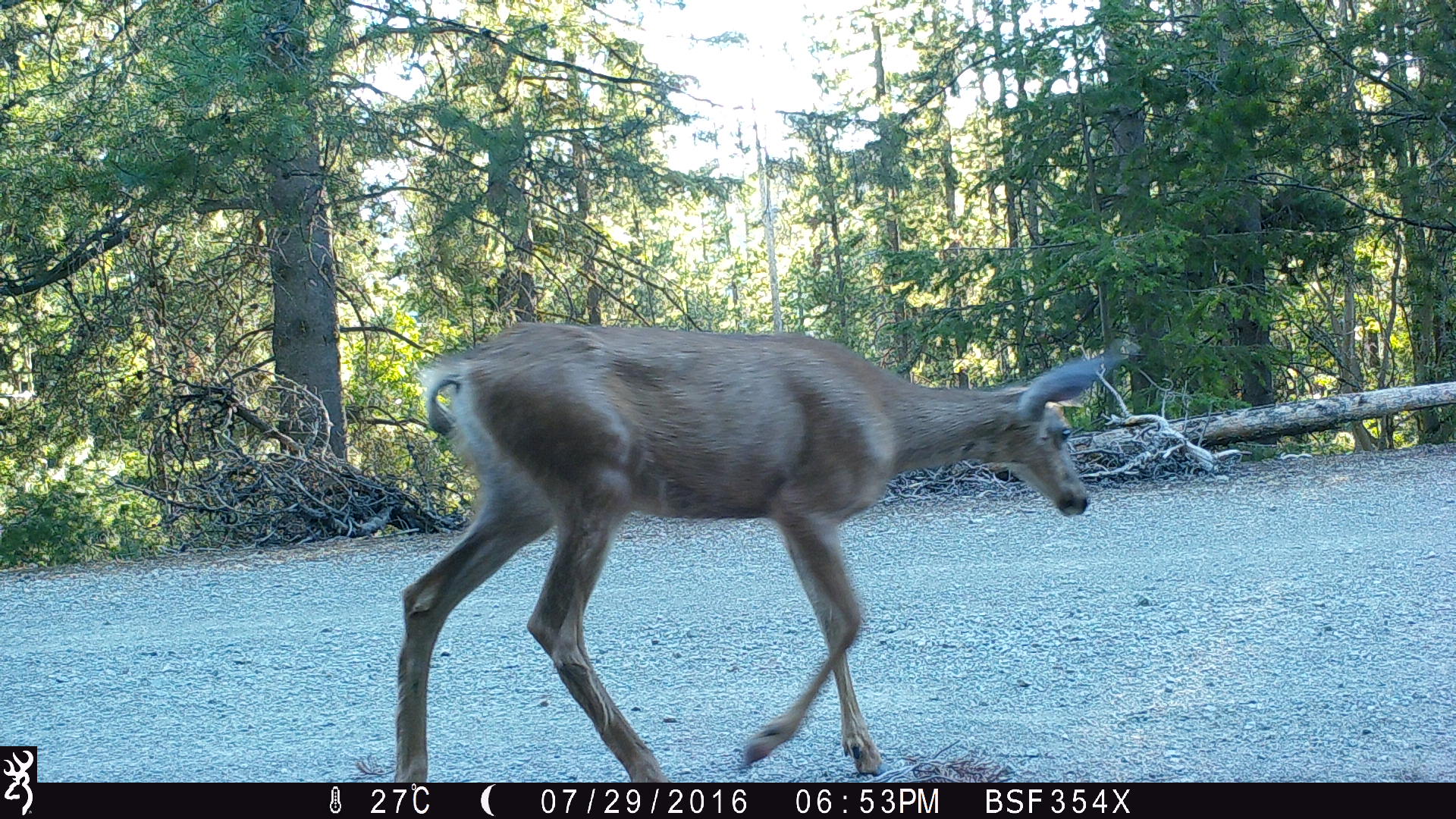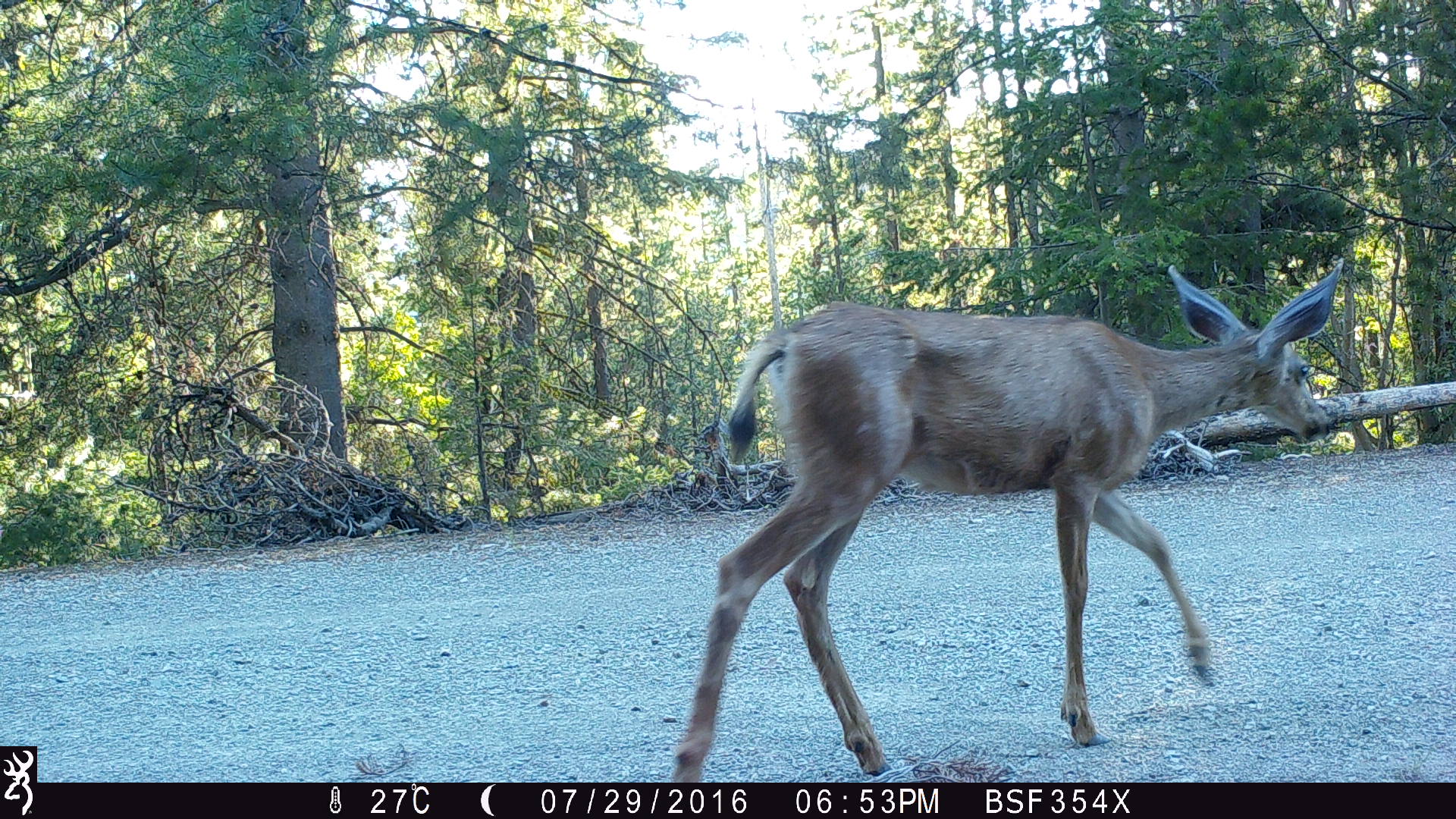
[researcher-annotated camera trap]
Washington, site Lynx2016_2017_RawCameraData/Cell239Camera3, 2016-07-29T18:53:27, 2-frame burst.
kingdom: Animalia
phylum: Chordata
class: Mammalia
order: Artiodactyla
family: Cervidae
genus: Odocoileus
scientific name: Odocoileus hemionus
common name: mule deer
Odocoileus hemionus (mule deer). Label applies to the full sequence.